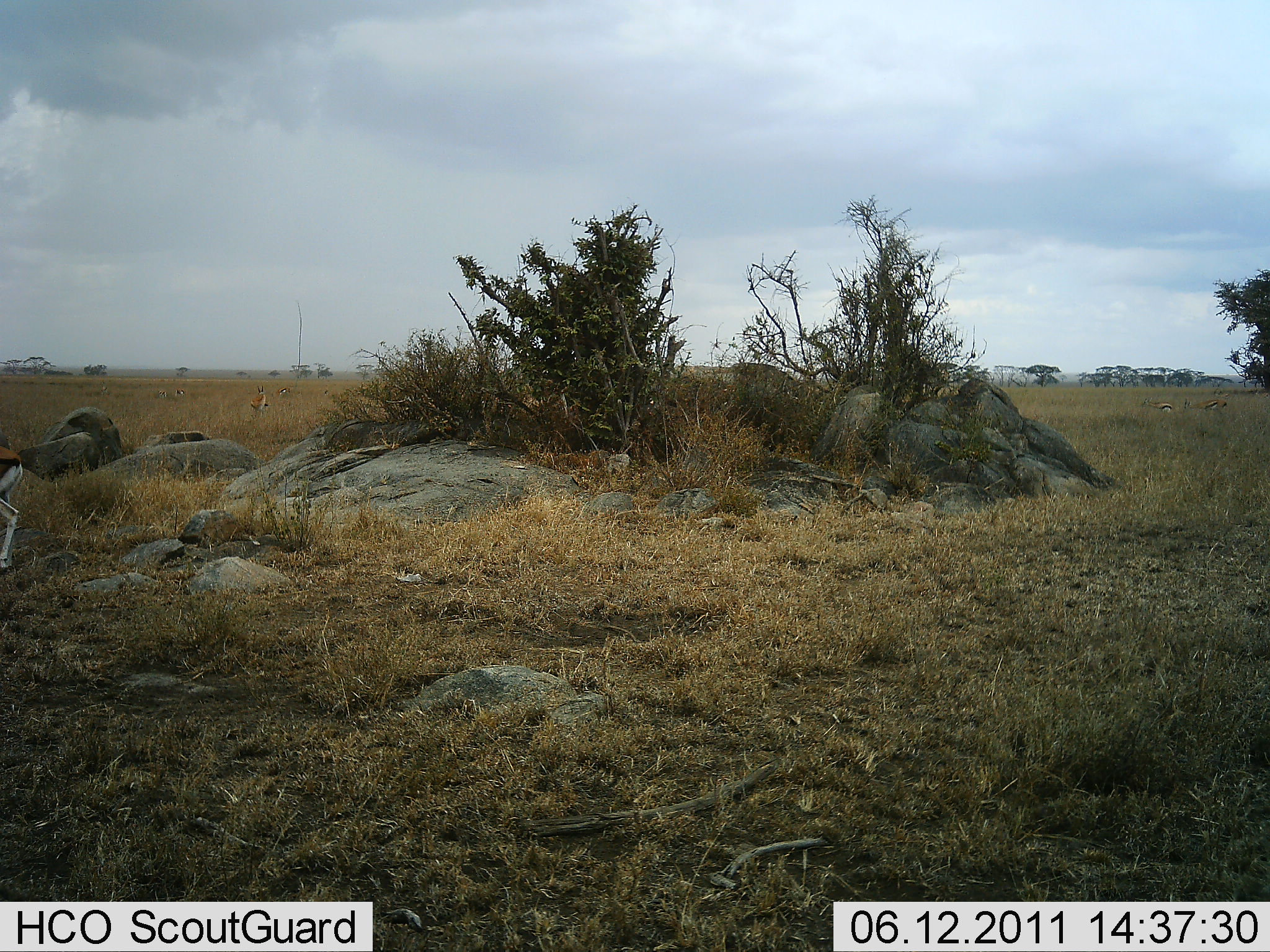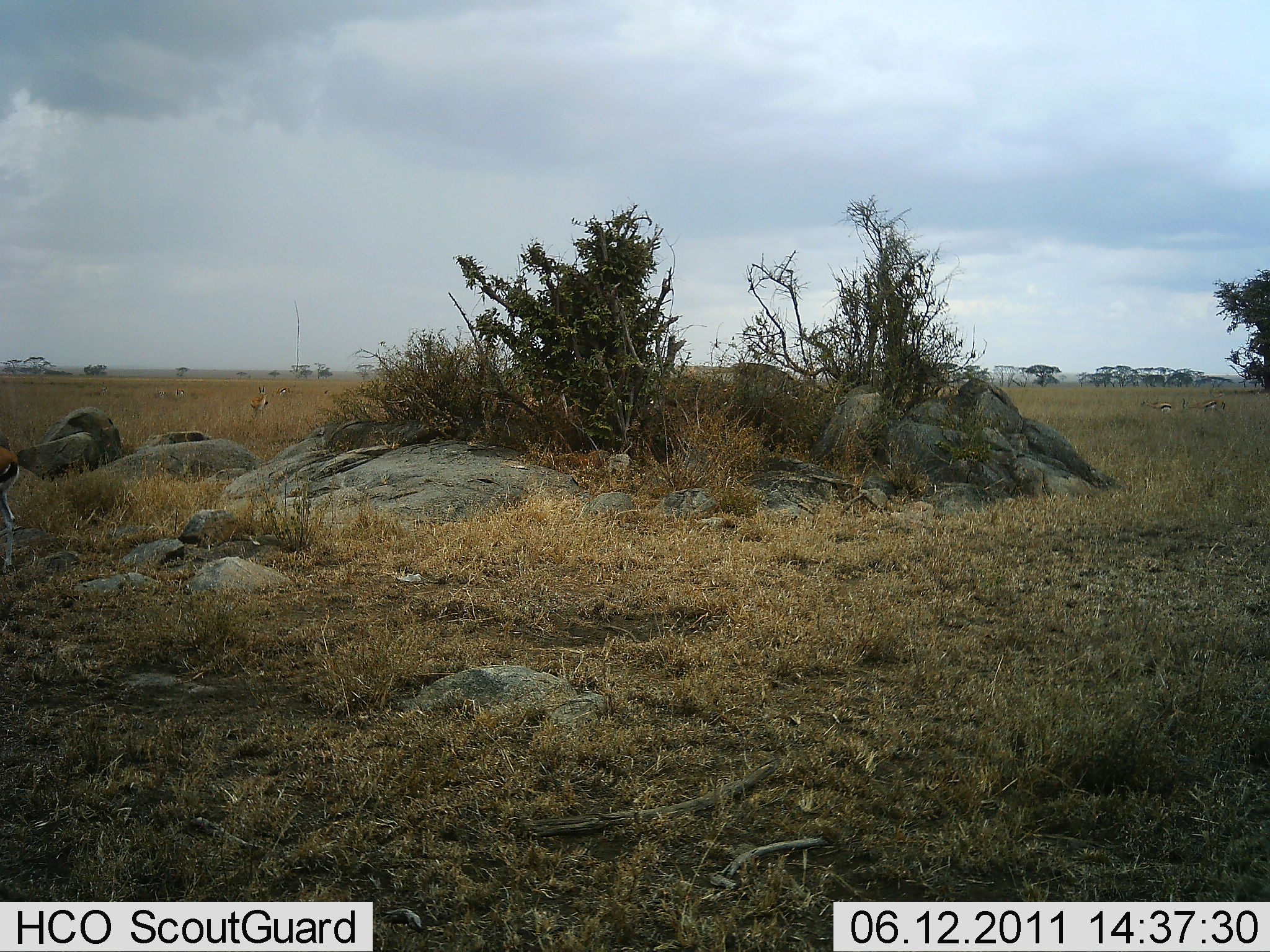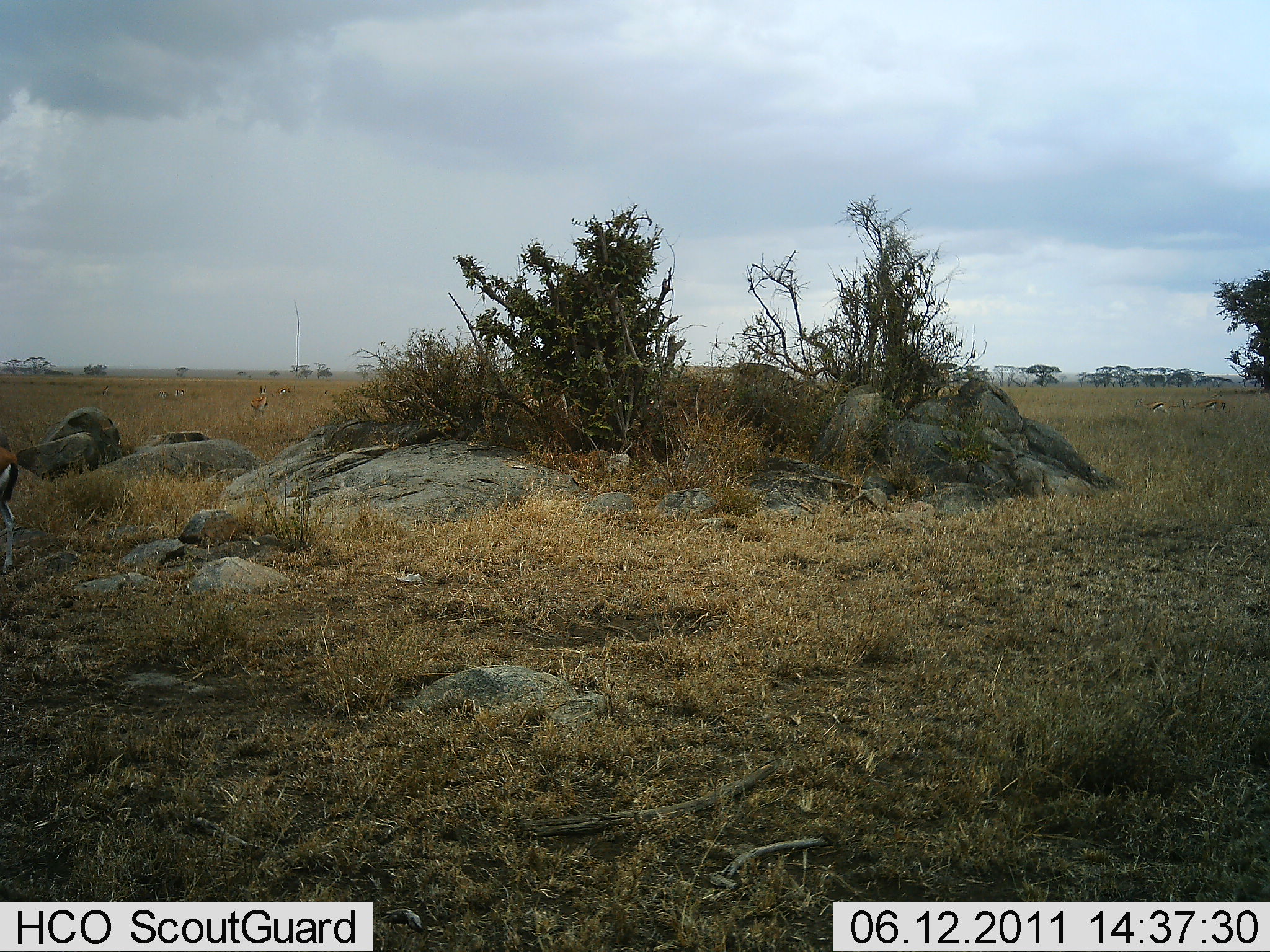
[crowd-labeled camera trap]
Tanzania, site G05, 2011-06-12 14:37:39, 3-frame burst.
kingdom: Animalia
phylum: Chordata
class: Mammalia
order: Artiodactyla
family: Bovidae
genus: Eudorcas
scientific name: Eudorcas thomsonii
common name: thomson's gazelle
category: gazellethomsons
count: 1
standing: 91%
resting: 0%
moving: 18%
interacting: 0%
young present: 0%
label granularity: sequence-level